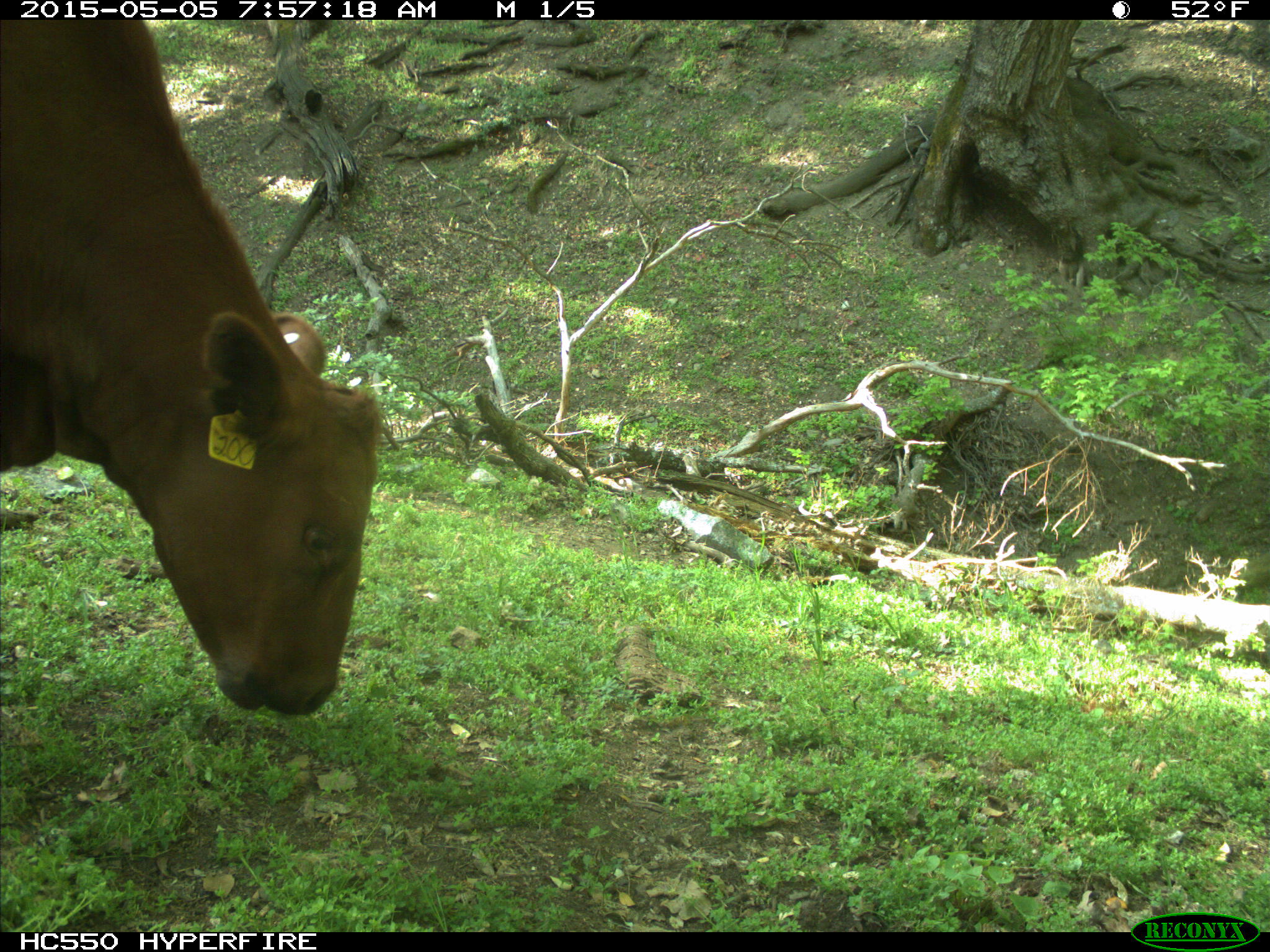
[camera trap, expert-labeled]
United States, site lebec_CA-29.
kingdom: Animalia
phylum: Chordata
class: Mammalia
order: Artiodactyla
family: Bovidae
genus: Bos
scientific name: Bos taurus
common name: domestic cow